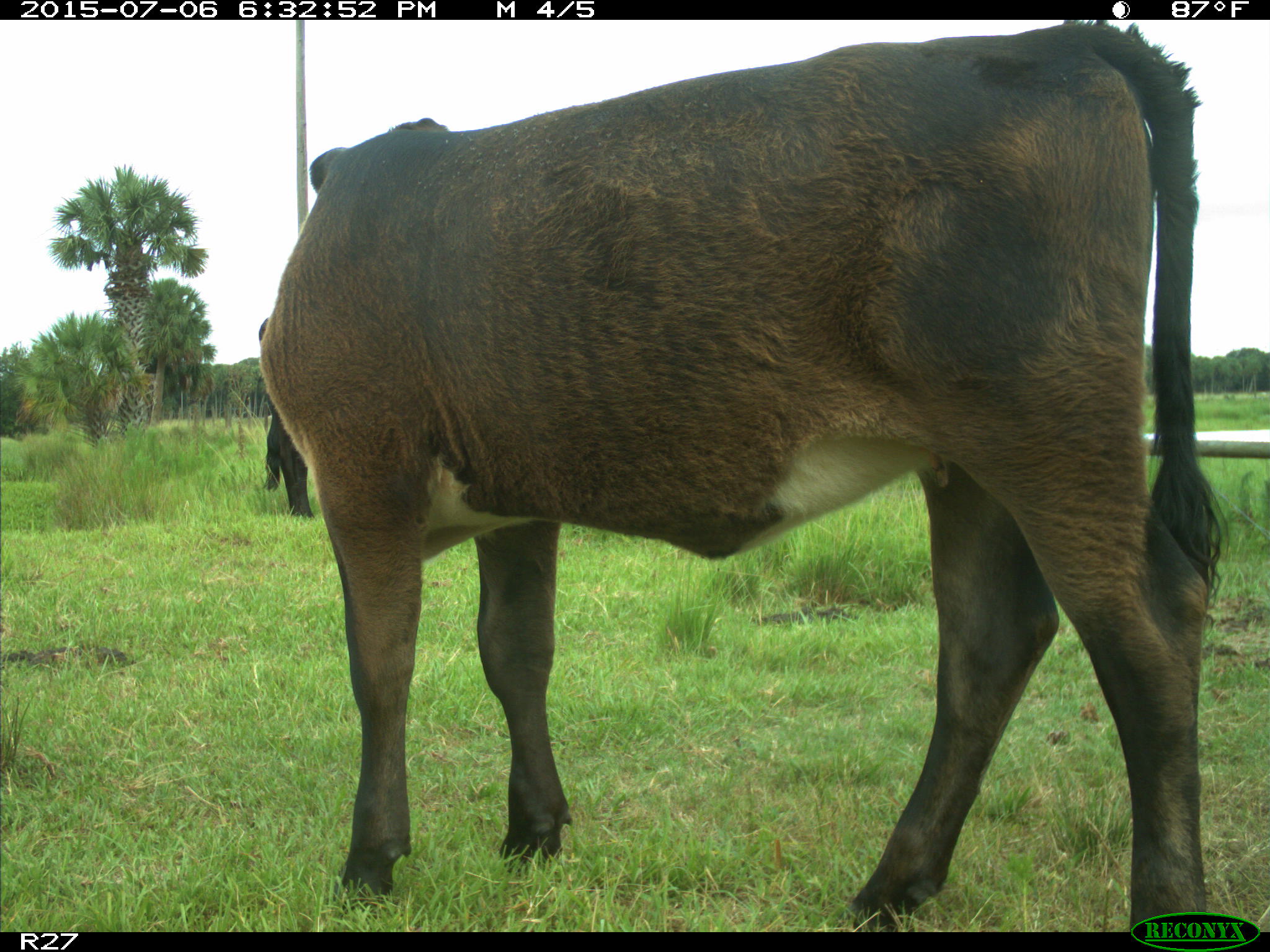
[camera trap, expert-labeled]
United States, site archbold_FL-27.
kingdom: Animalia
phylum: Chordata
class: Mammalia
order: Artiodactyla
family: Bovidae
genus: Bos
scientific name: Bos taurus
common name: domestic cow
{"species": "Bos taurus (domestic cow)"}